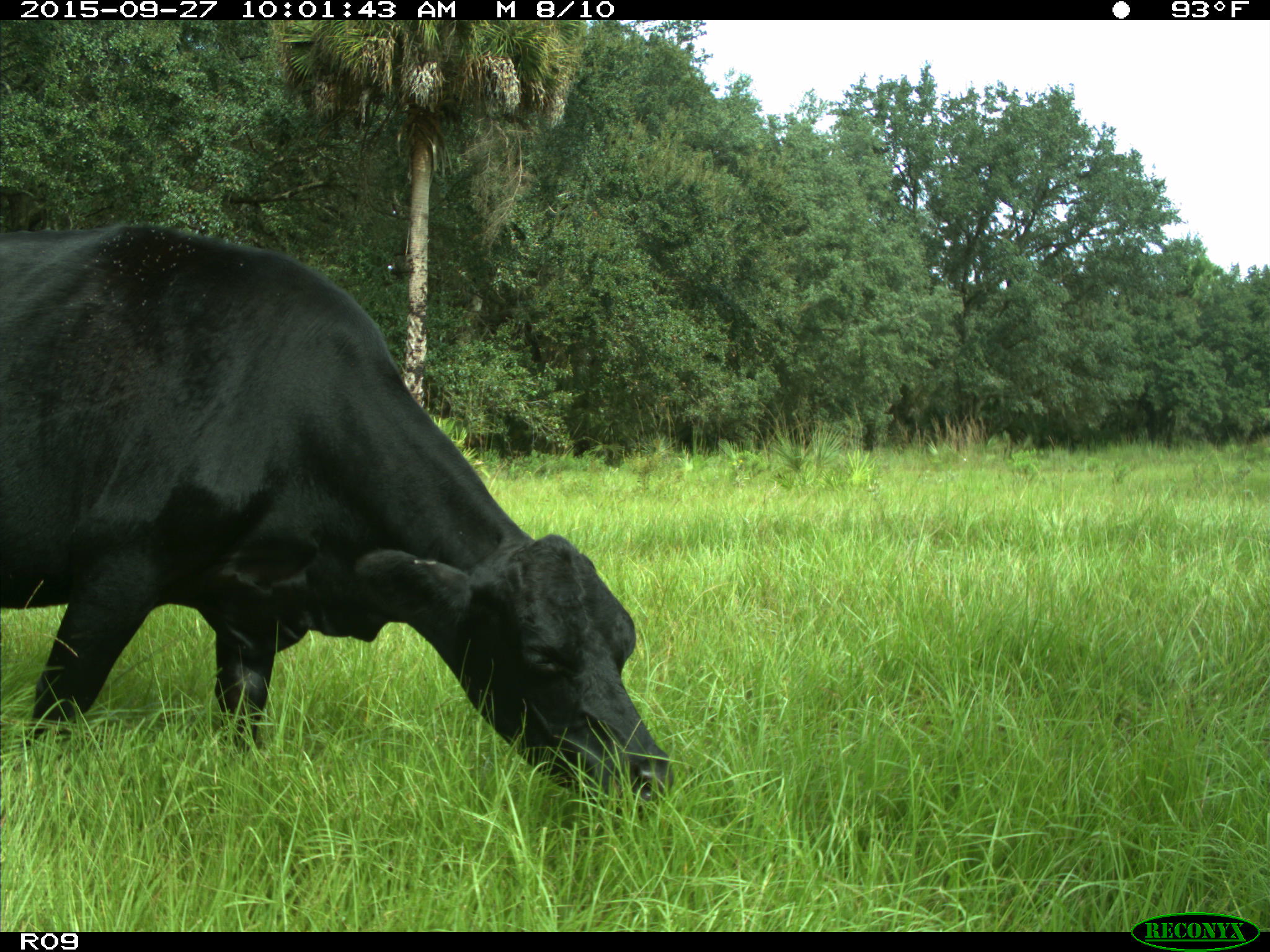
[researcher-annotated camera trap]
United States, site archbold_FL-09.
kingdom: Animalia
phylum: Chordata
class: Mammalia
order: Artiodactyla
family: Bovidae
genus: Bos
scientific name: Bos taurus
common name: domestic cow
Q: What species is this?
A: Bos taurus (domestic cow).